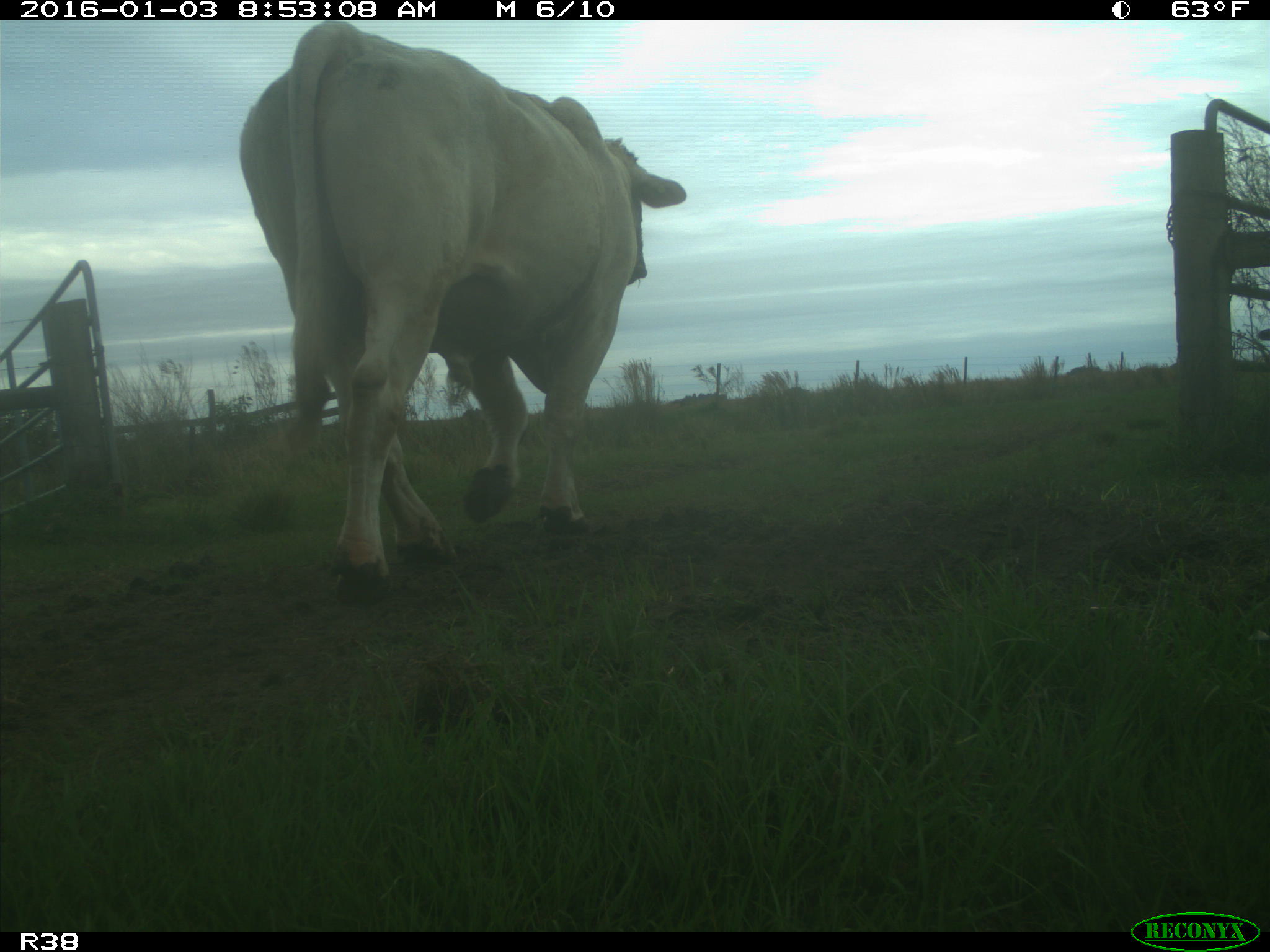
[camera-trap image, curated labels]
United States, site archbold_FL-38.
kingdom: Animalia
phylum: Chordata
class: Mammalia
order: Artiodactyla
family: Bovidae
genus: Bos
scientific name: Bos taurus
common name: domestic cow